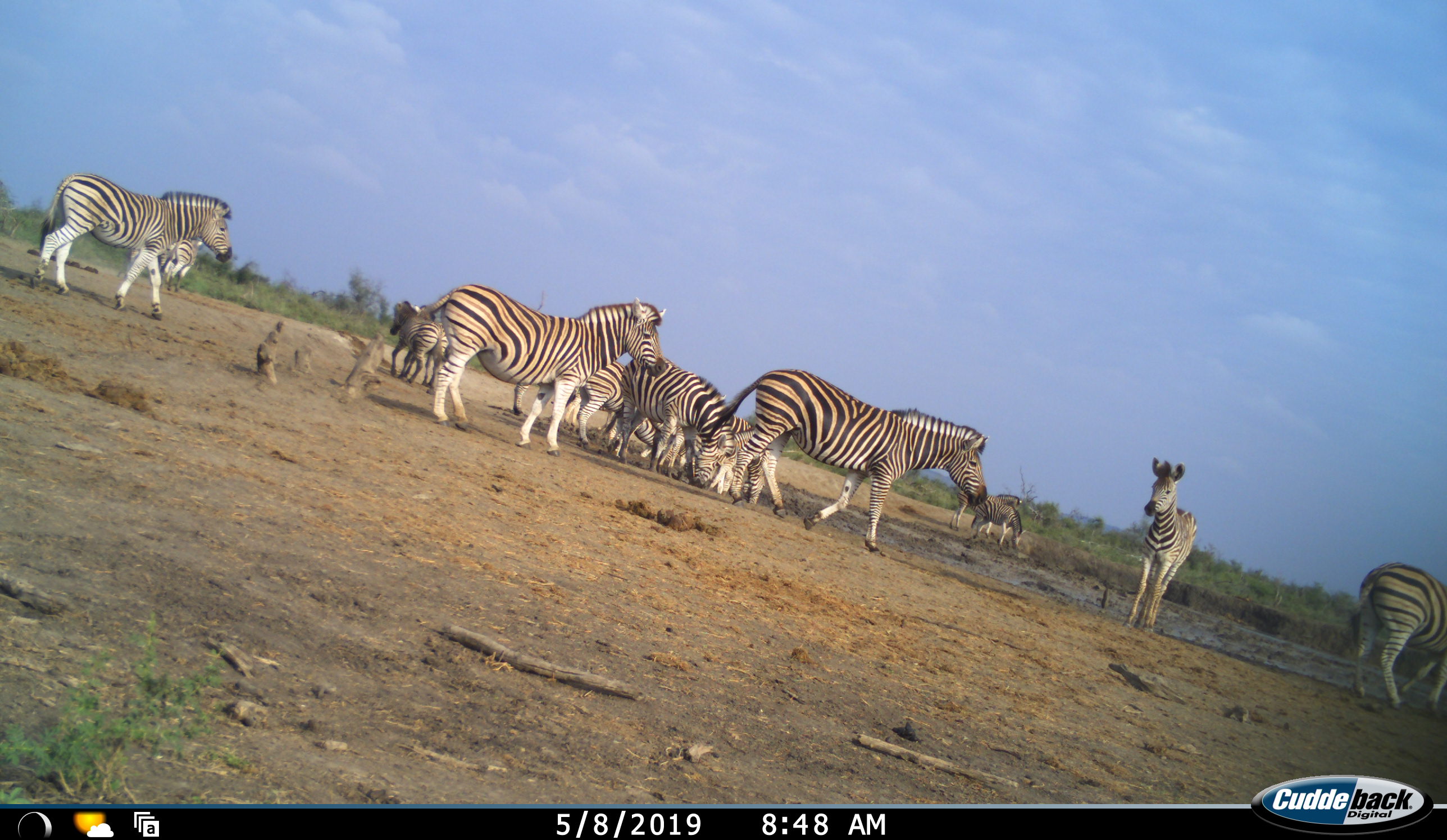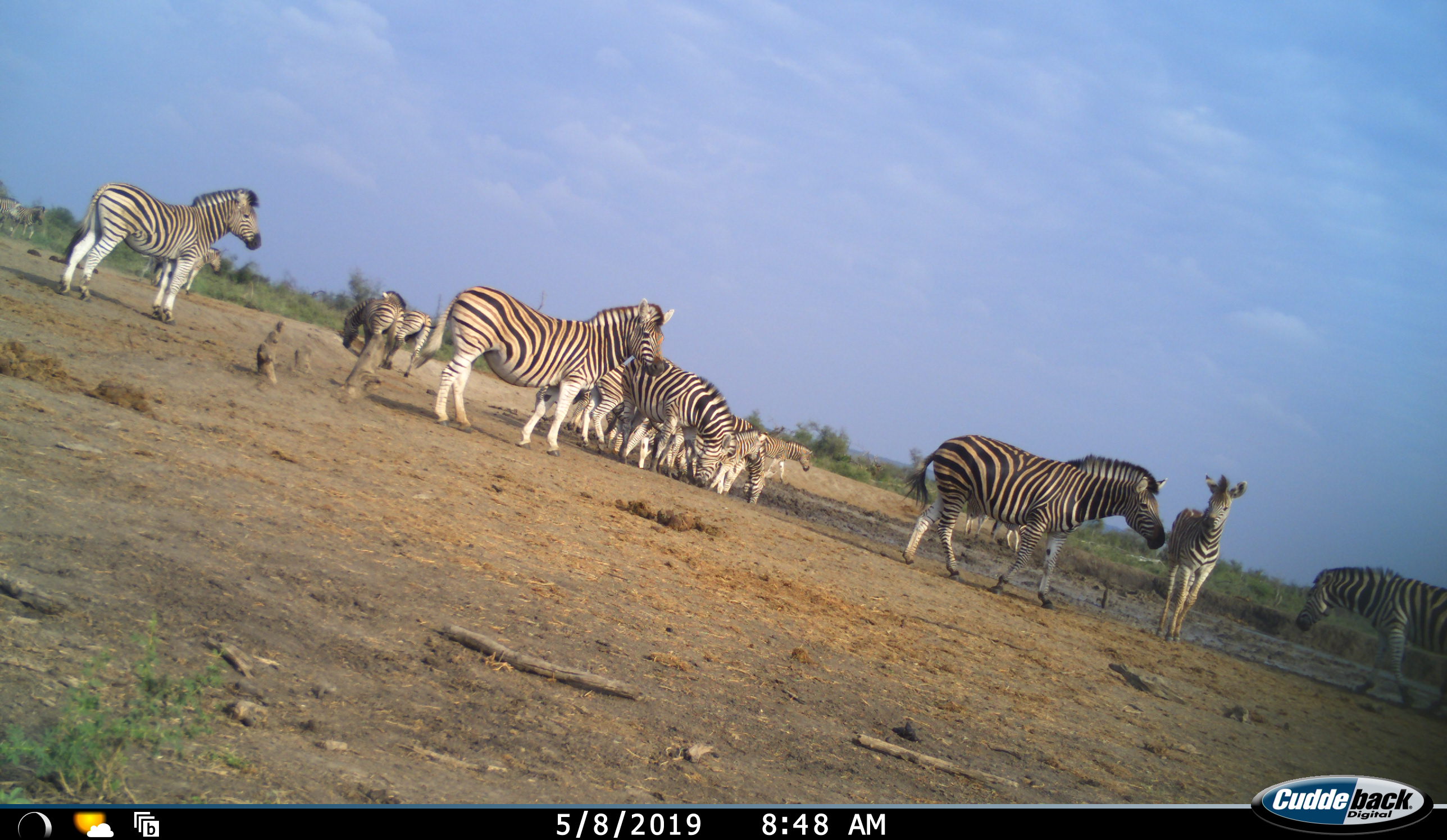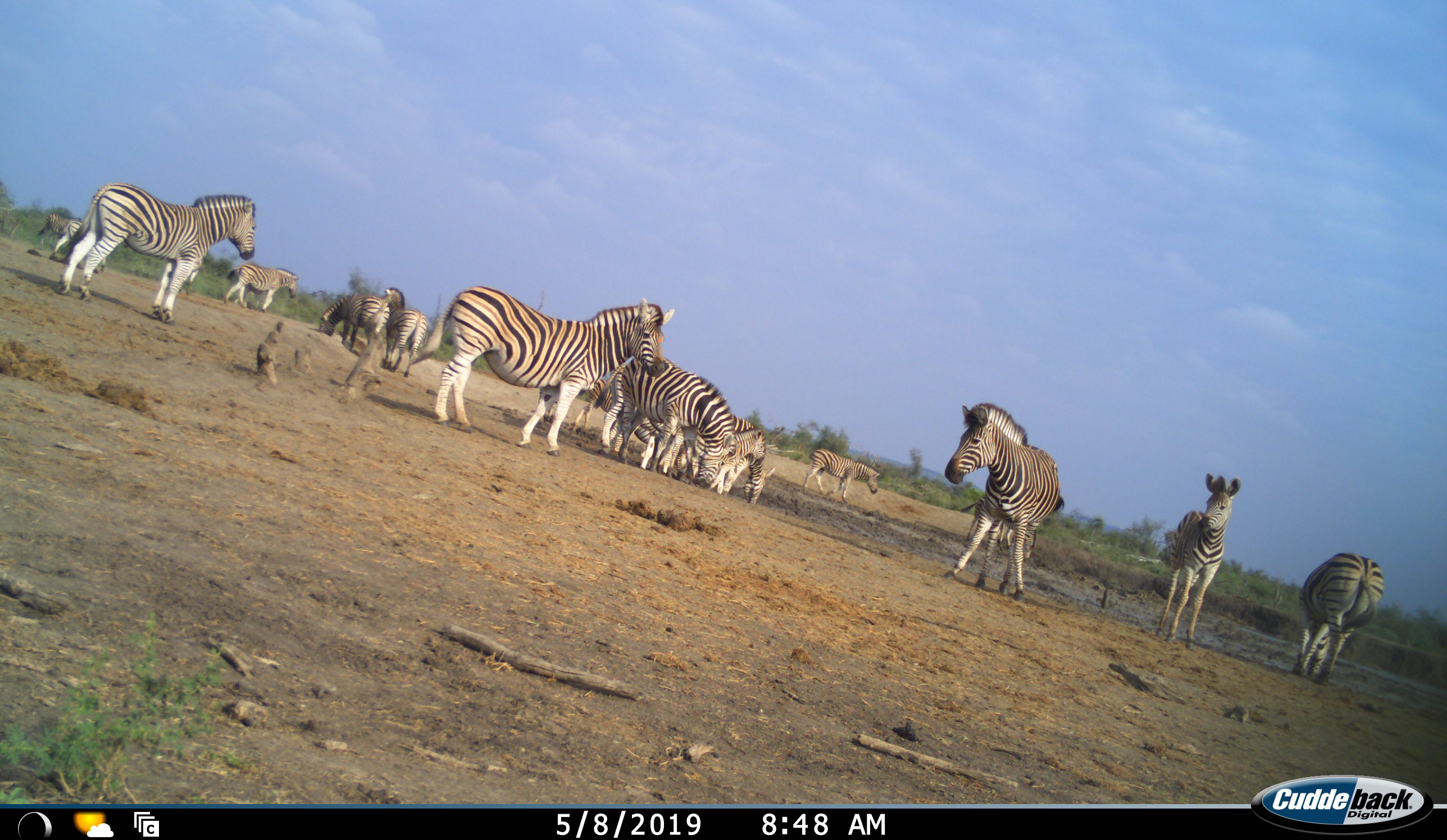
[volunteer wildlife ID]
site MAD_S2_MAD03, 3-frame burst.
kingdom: Animalia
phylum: Chordata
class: Mammalia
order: Perissodactyla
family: Equidae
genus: Equus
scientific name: Equus quagga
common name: plains zebra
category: zebraplains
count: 11-50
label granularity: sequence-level